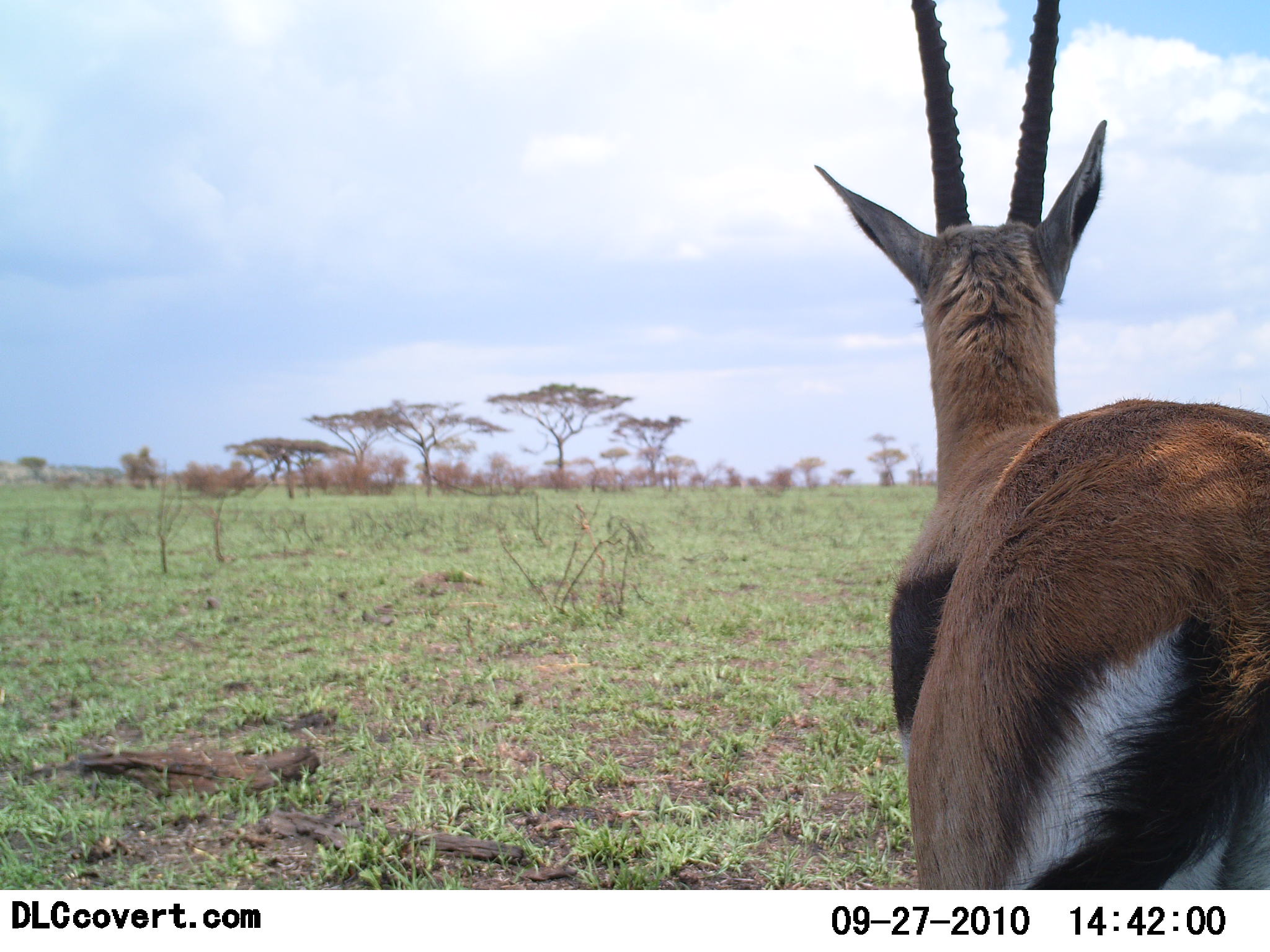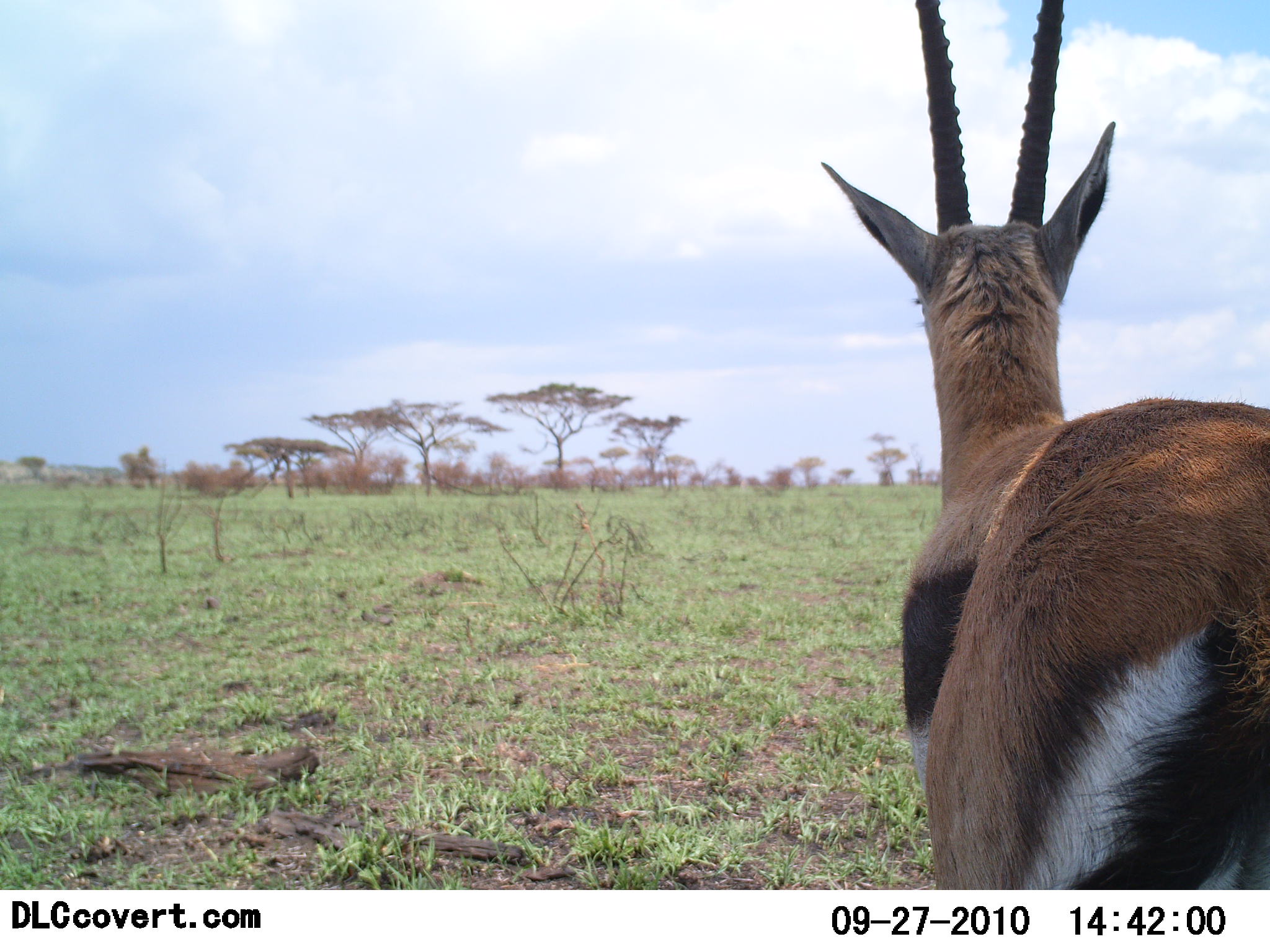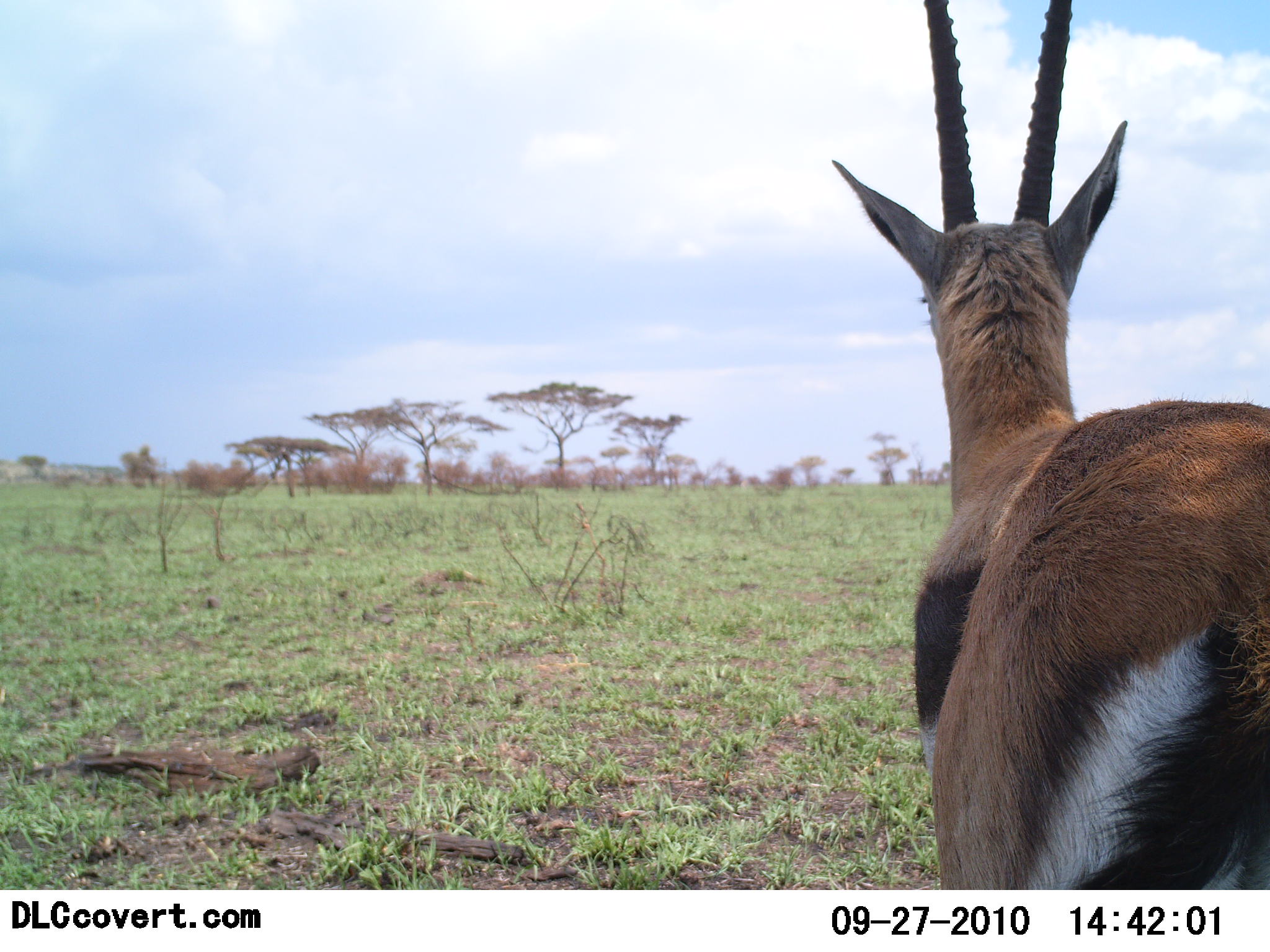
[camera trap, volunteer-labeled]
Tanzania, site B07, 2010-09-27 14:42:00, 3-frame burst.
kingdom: Animalia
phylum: Chordata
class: Mammalia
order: Artiodactyla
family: Bovidae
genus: Eudorcas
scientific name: Eudorcas thomsonii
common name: thomson's gazelle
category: gazellethomsons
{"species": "gazellethomsons (thomson's gazelle) (Eudorcas thomsonii)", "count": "1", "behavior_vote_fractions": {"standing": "100%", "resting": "0%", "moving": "0%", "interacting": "0%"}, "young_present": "0%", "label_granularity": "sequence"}